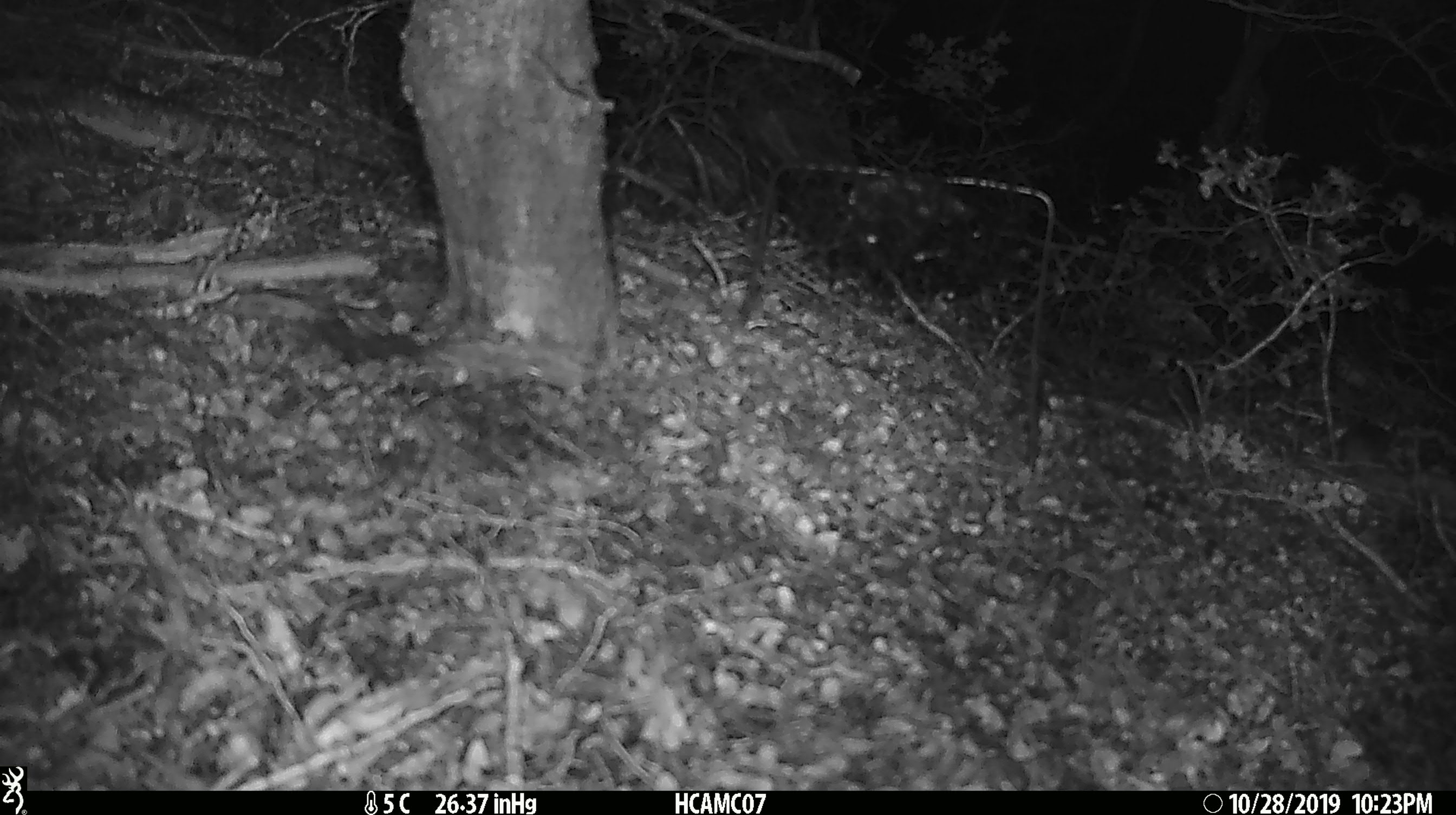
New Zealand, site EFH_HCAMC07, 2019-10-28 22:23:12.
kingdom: Animalia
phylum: Chordata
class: Mammalia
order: Rodentia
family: Muridae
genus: Mus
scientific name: Mus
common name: mouse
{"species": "mouse (Mus)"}